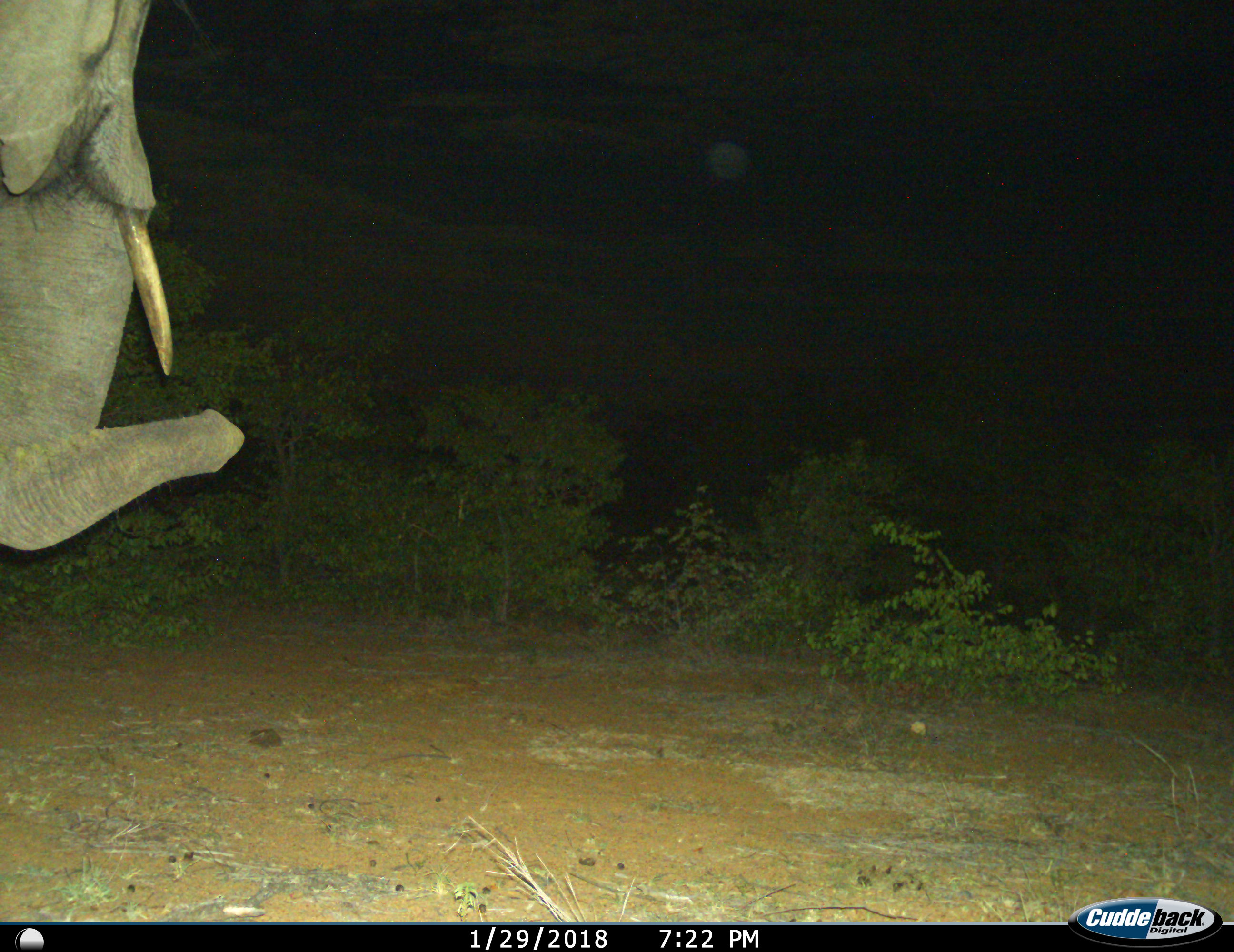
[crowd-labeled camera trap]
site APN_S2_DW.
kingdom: Animalia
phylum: Chordata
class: Mammalia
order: Proboscidea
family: Elephantidae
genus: Loxodonta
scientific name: Loxodonta africana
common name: african bush elephant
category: elephant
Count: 1.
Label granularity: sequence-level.